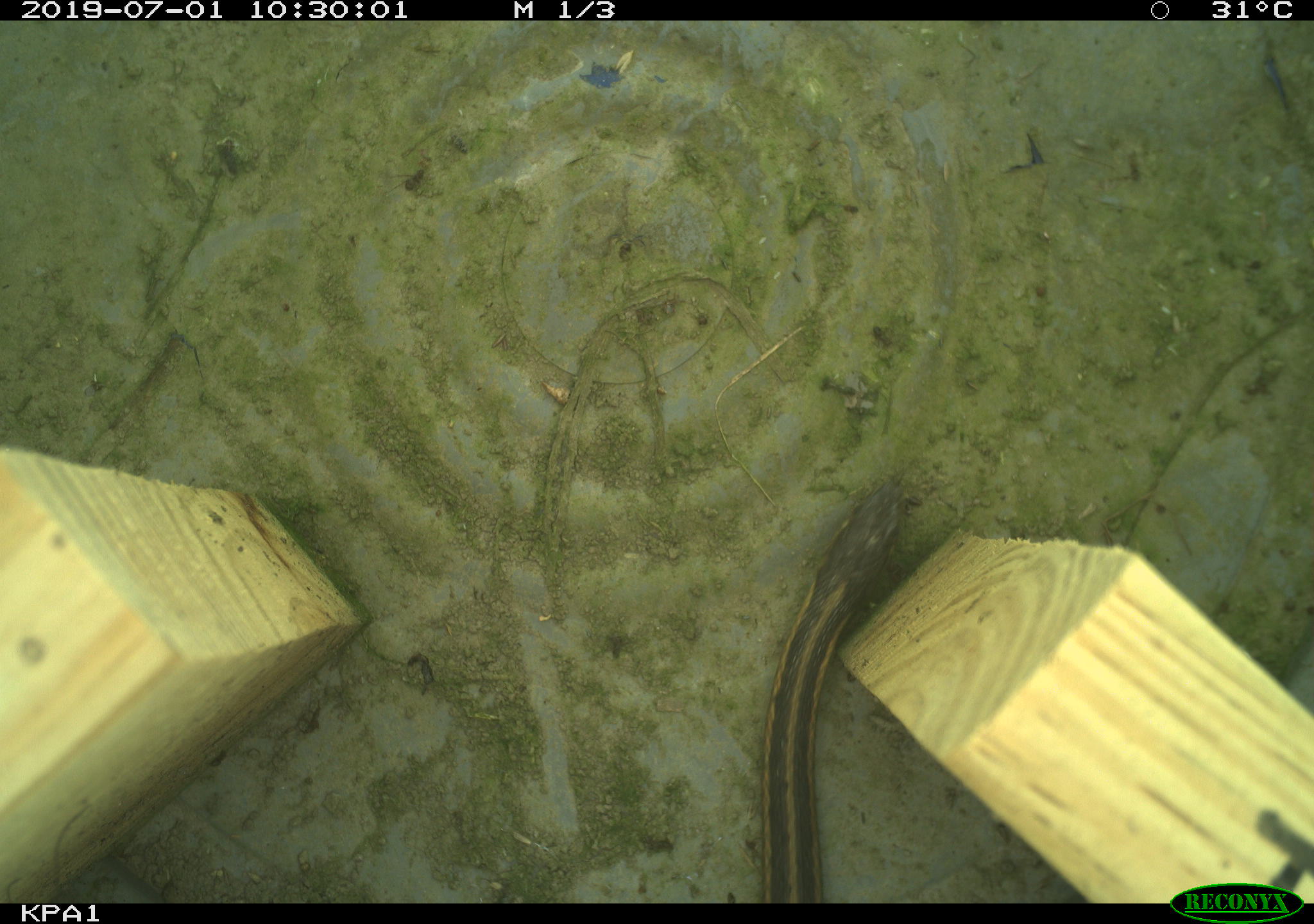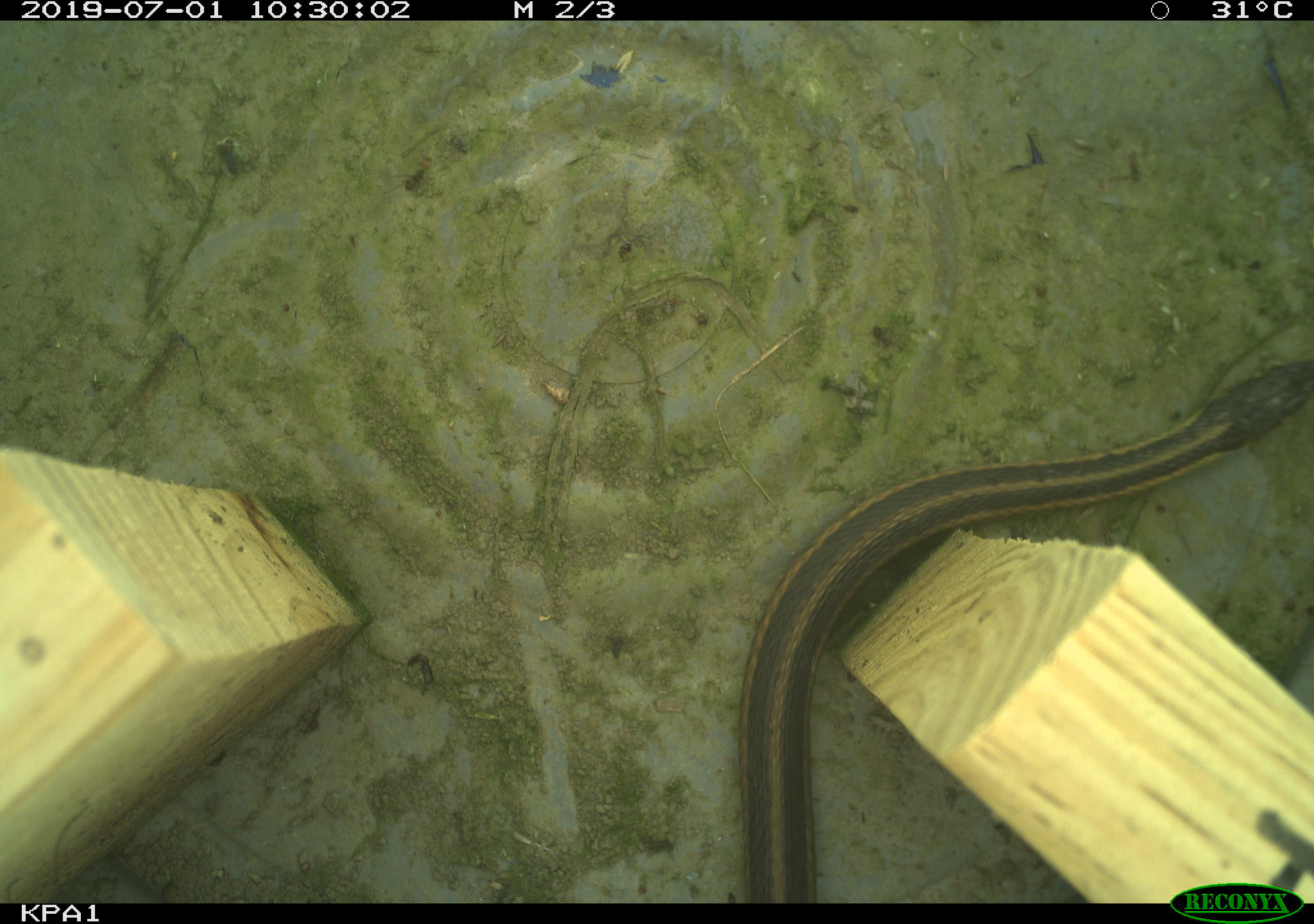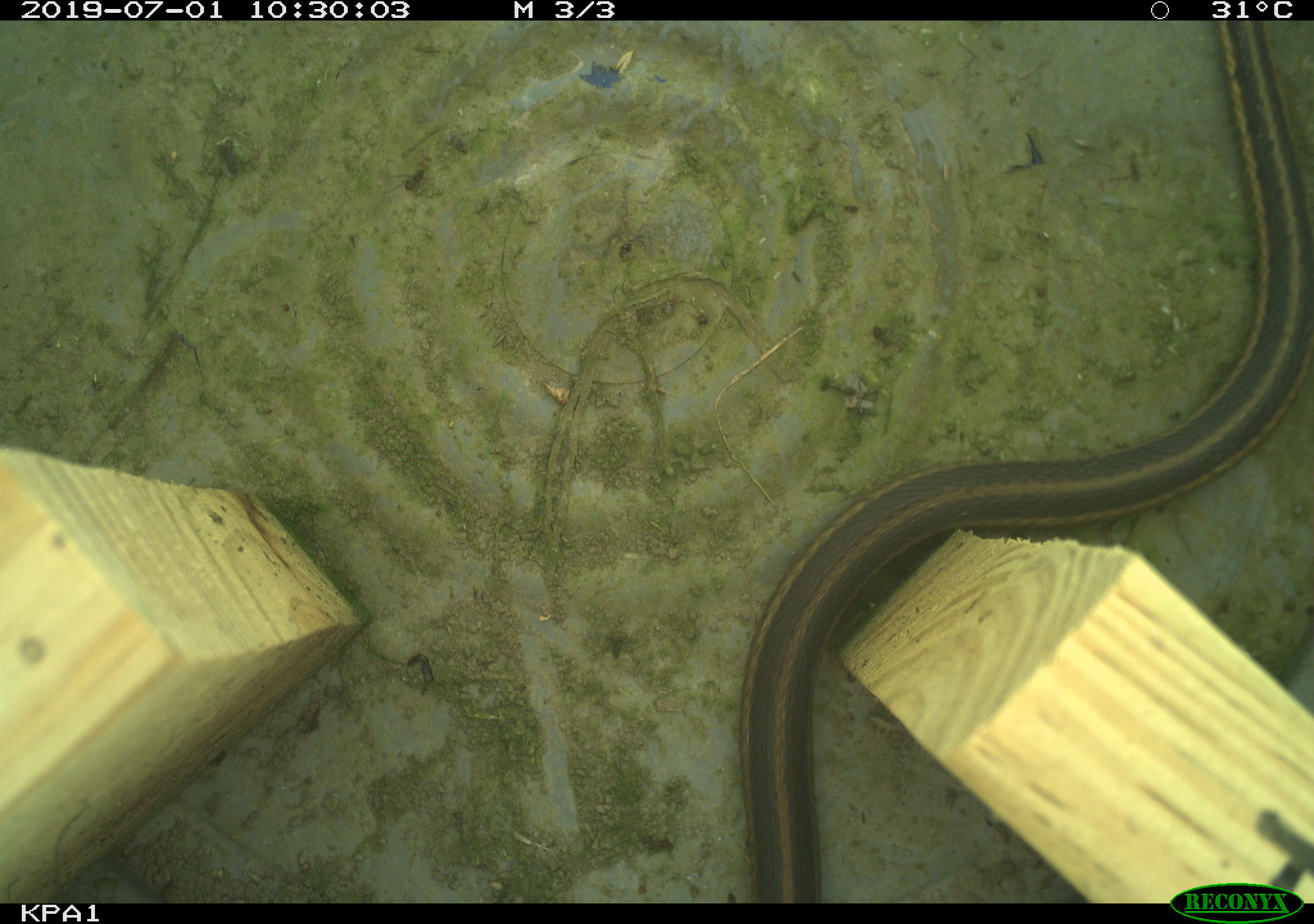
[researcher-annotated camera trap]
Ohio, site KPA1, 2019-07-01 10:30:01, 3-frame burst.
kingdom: Animalia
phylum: Chordata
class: Reptilia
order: Squamata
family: Colubridae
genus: Thamnophis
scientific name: Thamnophis sirtalis sirtalis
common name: eastern gartersnake